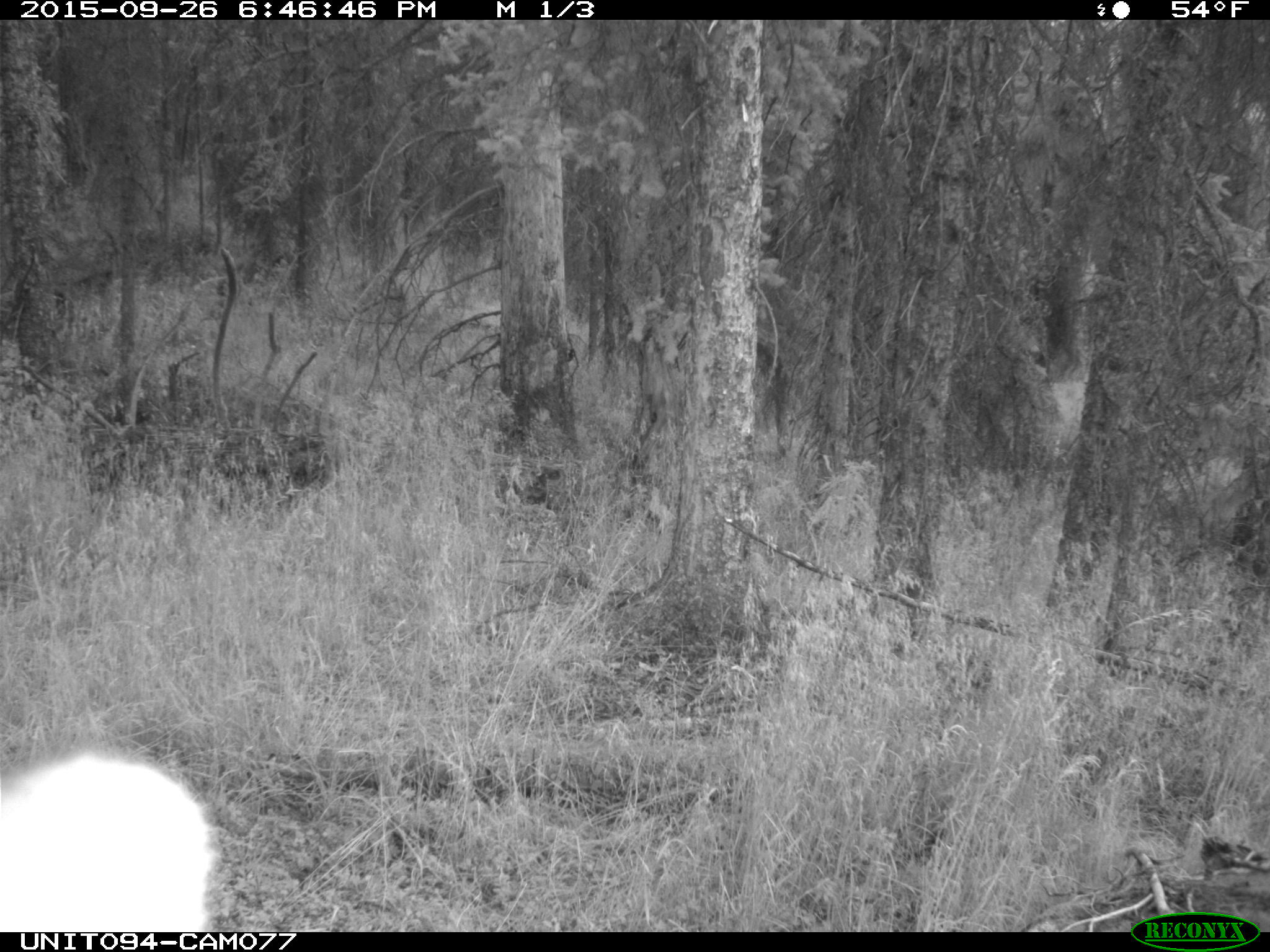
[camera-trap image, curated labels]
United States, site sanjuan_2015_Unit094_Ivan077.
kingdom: Animalia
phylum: Chordata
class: Mammalia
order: Artiodactyla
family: Cervidae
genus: Cervus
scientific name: Cervus elaphus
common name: red deer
Cervus elaphus (red deer).